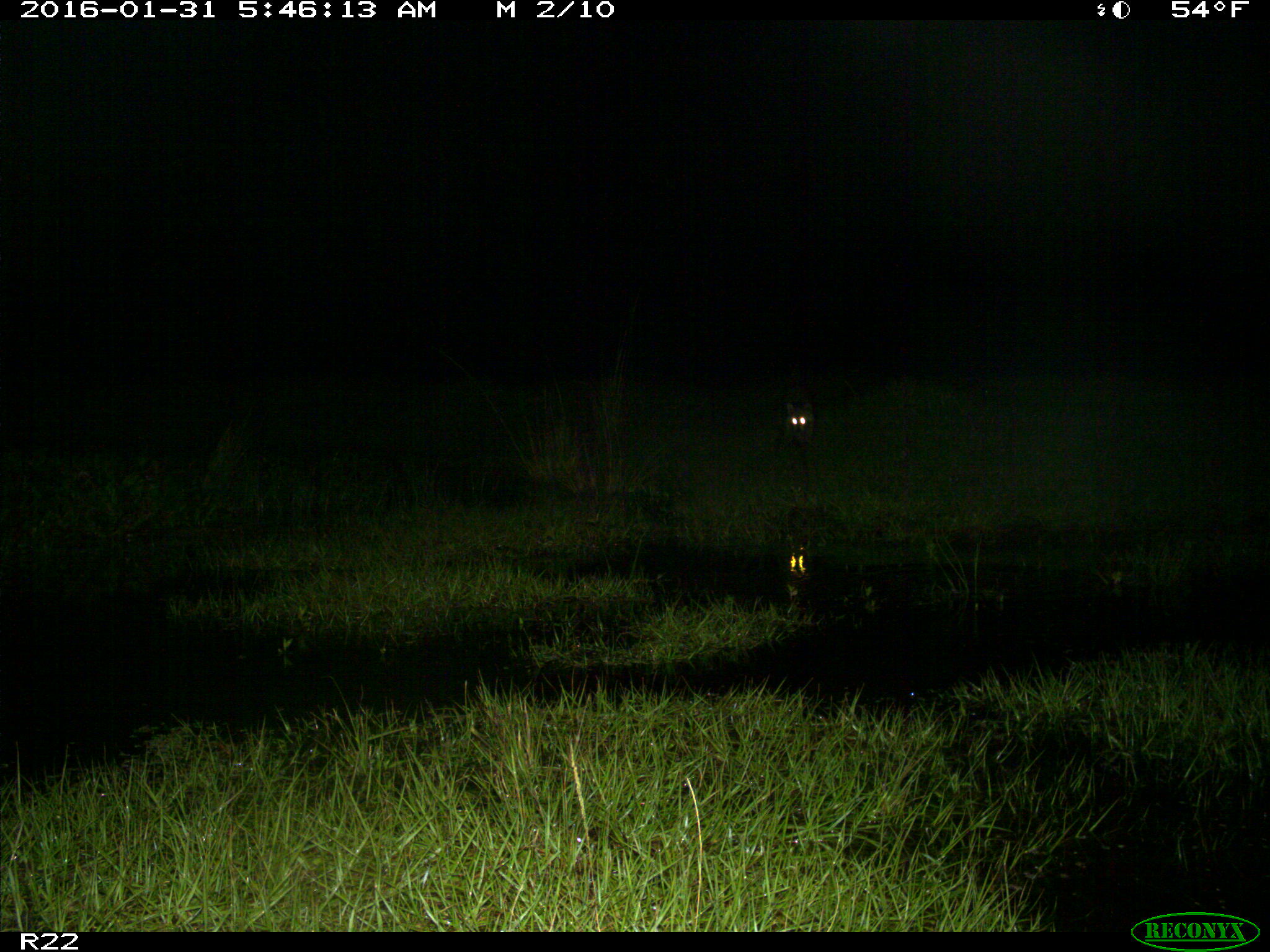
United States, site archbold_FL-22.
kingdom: Animalia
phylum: Chordata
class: Mammalia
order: Carnivora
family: Procyonidae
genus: Procyon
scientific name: Procyon lotor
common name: common raccoon